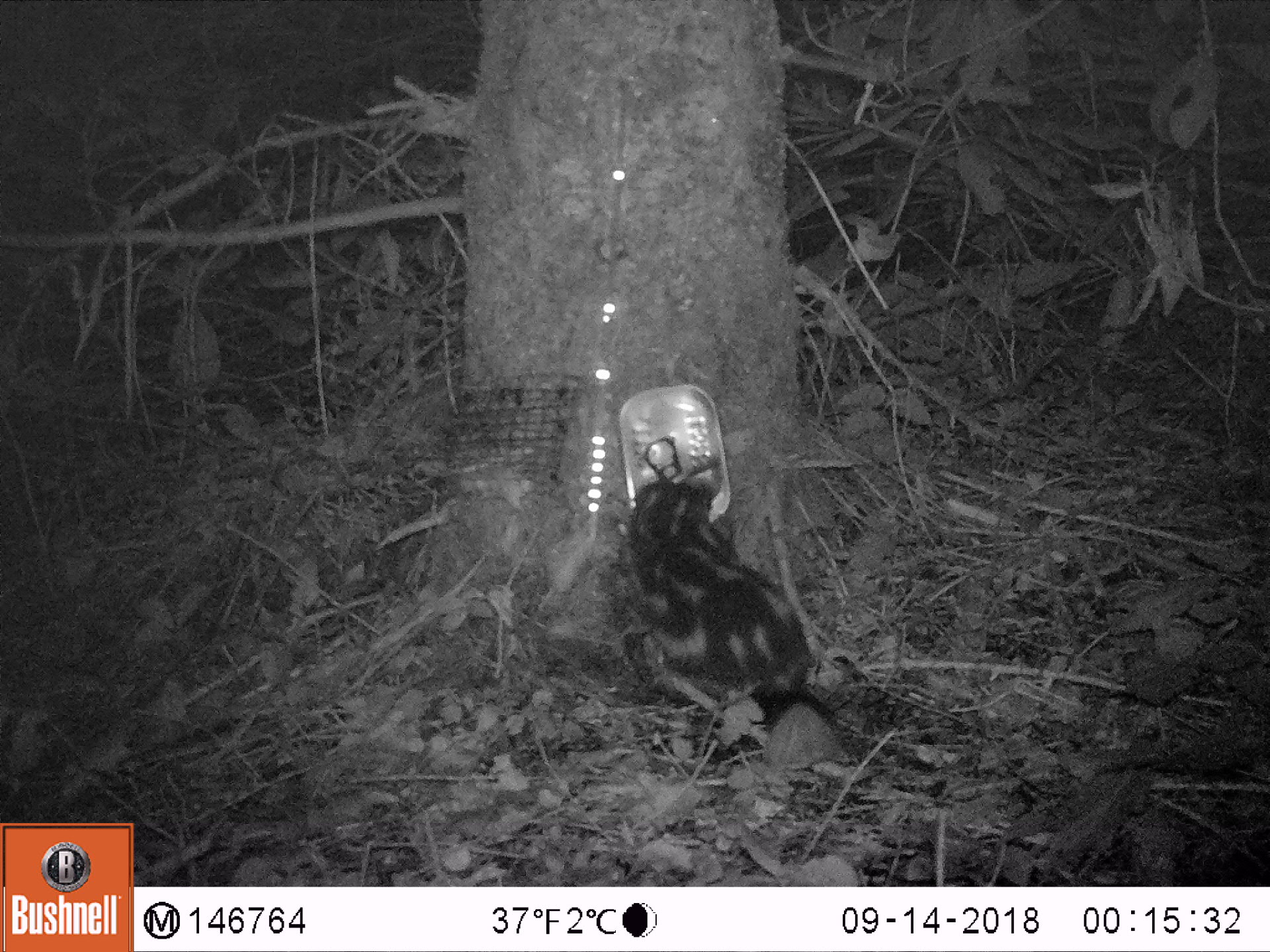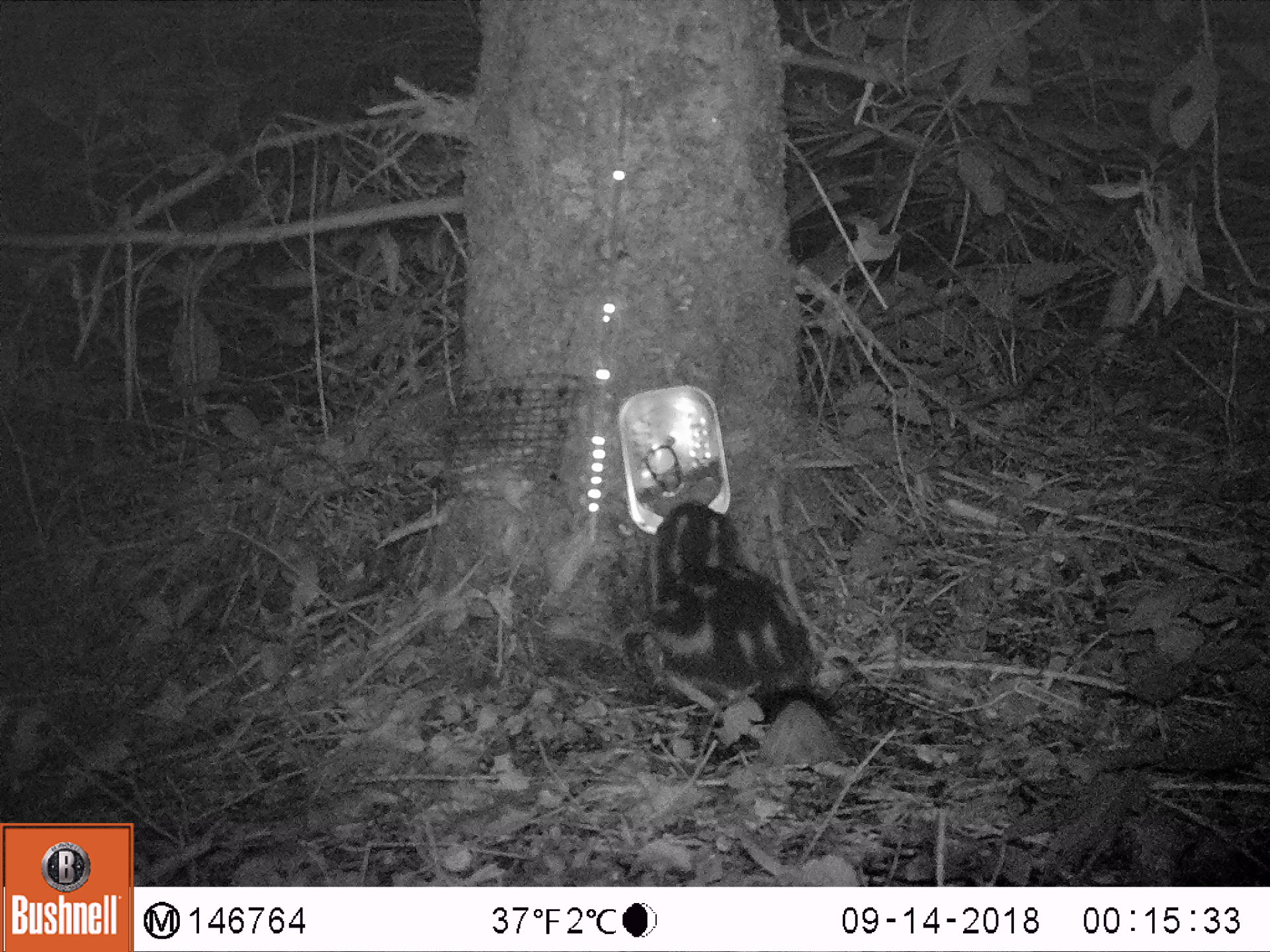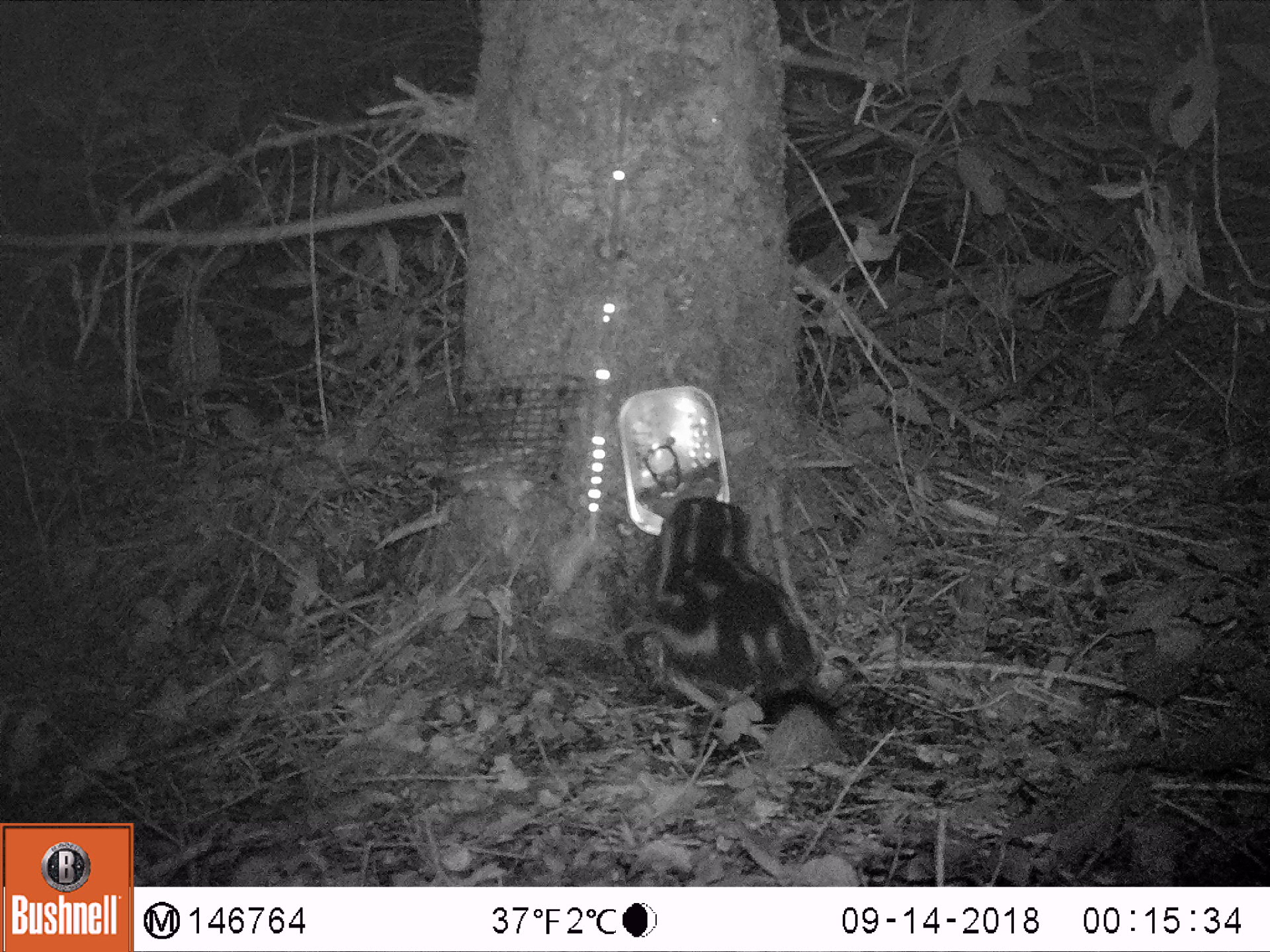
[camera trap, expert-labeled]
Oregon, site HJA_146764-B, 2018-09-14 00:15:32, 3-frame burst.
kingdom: Animalia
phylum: Chordata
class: Mammalia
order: Carnivora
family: Mephitidae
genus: Spilogale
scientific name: Spilogale gracilis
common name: western spotted skunk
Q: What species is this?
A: Western spotted skunk (Spilogale gracilis).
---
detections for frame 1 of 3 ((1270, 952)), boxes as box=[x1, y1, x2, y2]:
western spotted skunk: box=[612, 457, 853, 788]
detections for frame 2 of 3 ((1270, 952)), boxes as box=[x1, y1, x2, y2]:
western spotted skunk: box=[625, 499, 857, 786]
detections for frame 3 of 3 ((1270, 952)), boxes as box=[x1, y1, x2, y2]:
western spotted skunk: box=[613, 477, 871, 788]